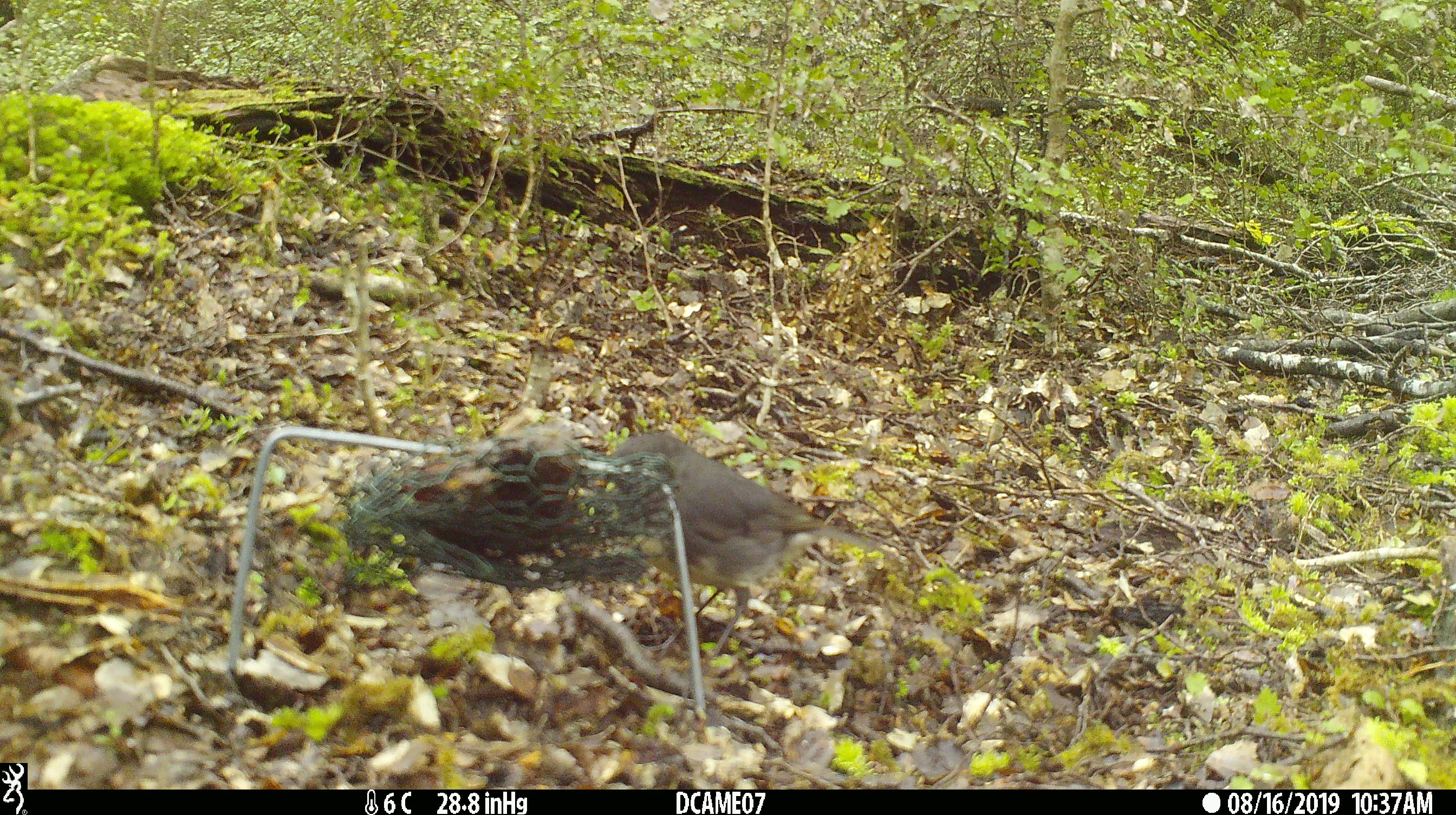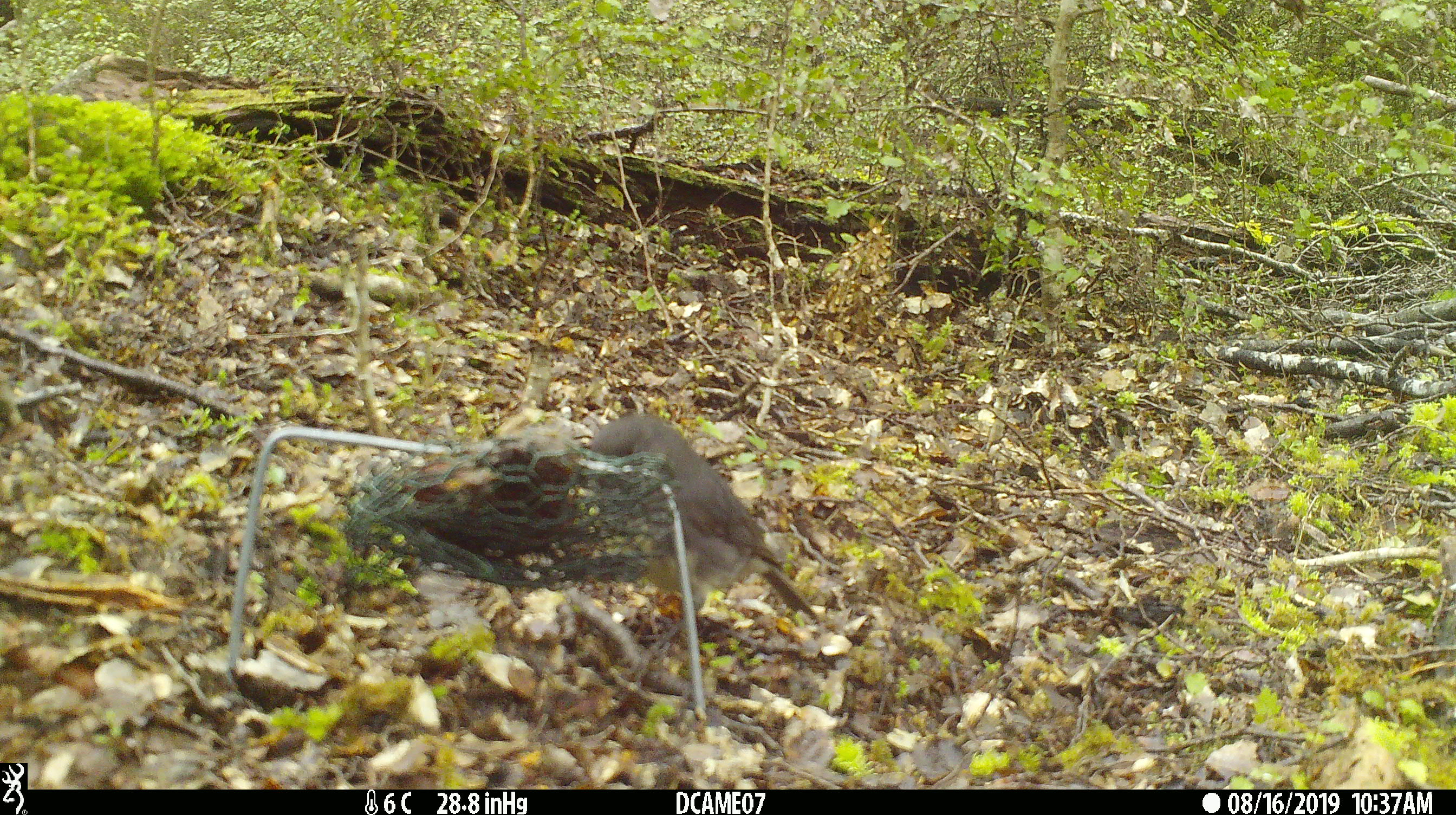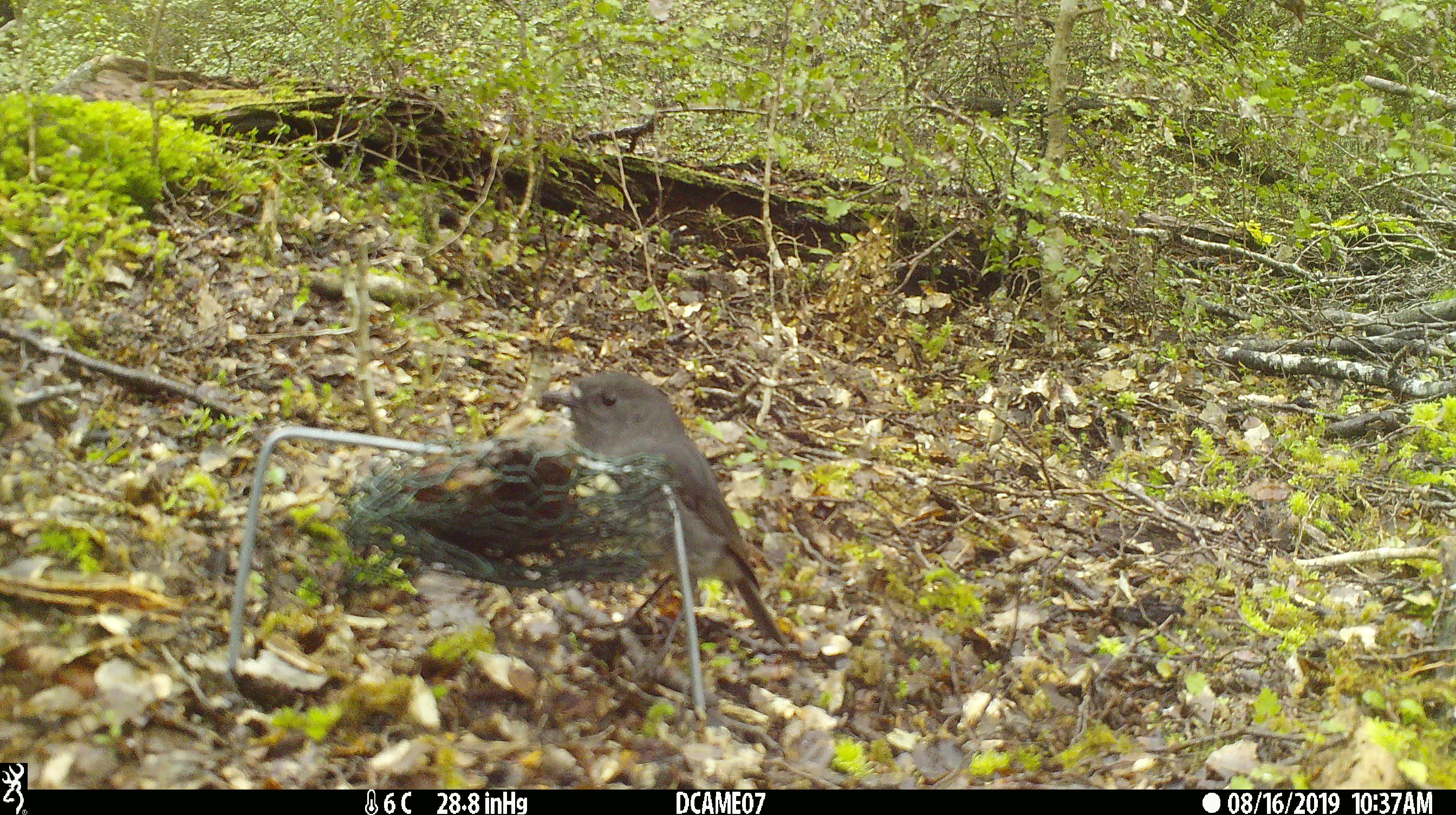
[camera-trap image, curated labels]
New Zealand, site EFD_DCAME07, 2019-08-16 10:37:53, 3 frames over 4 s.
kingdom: Animalia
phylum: Chordata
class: Aves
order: Passeriformes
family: Petroicidae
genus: Petroica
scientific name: Petroica australis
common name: new zealand robin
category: robin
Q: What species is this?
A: Robin (new zealand robin) (Petroica australis).